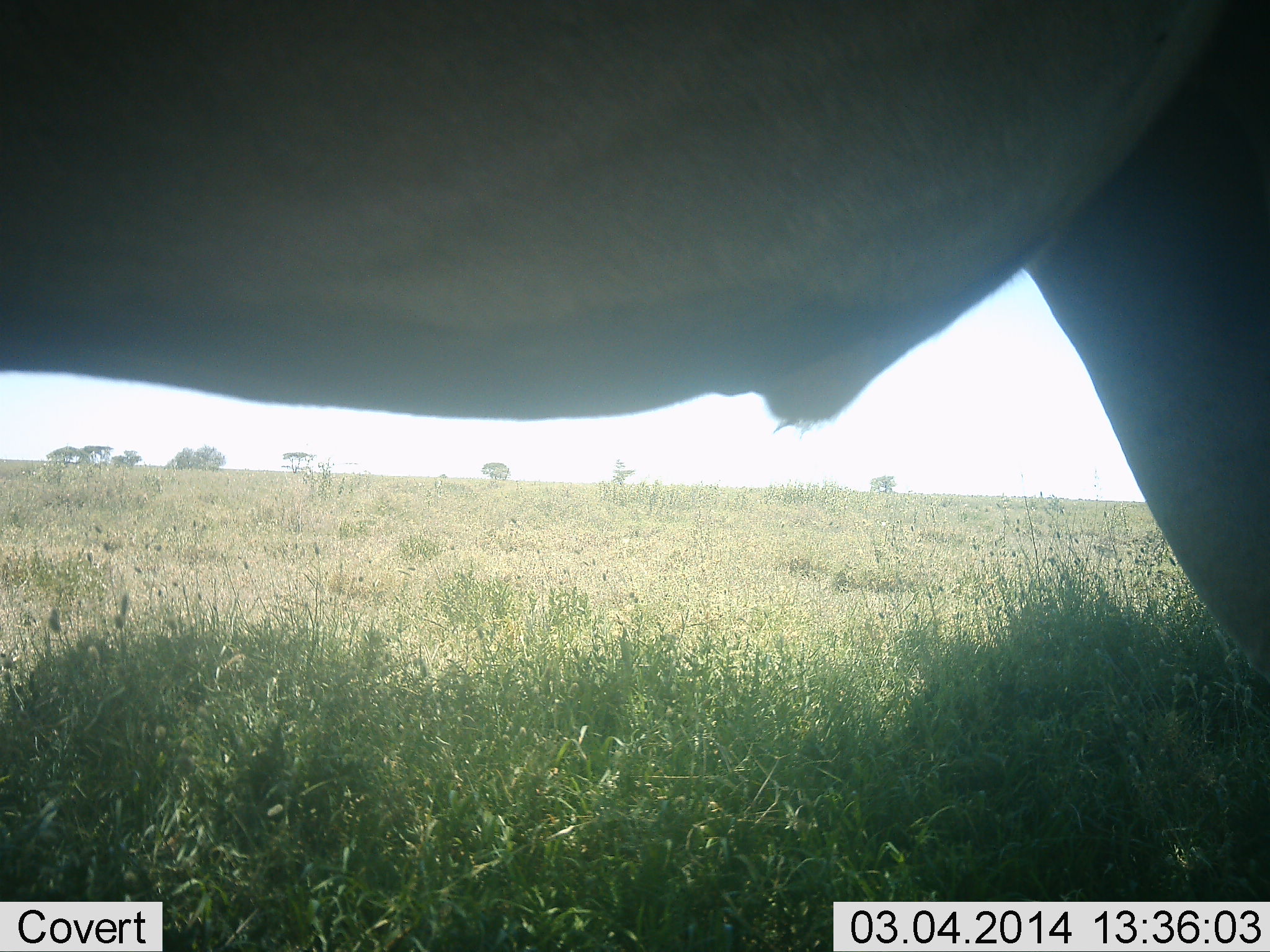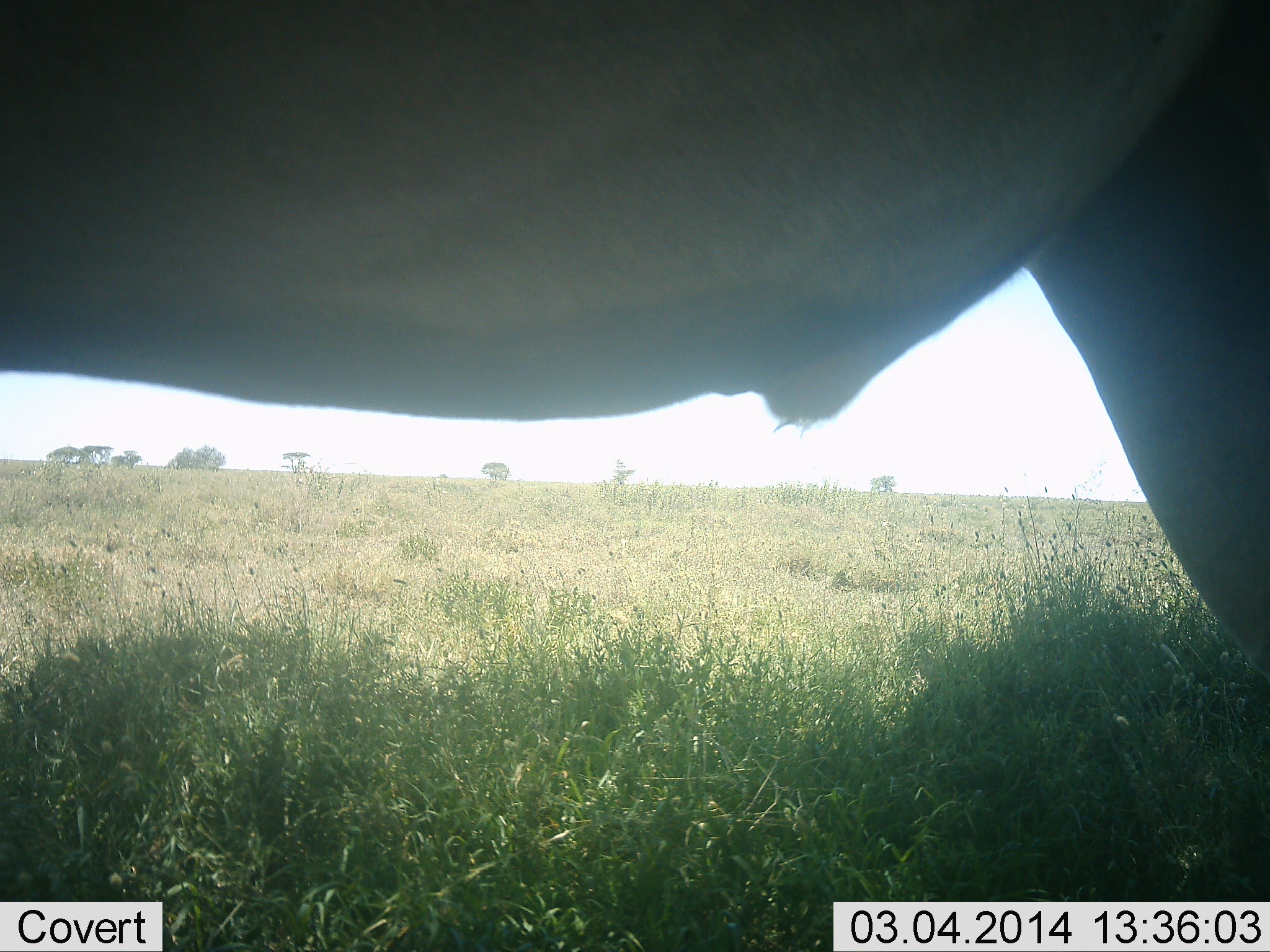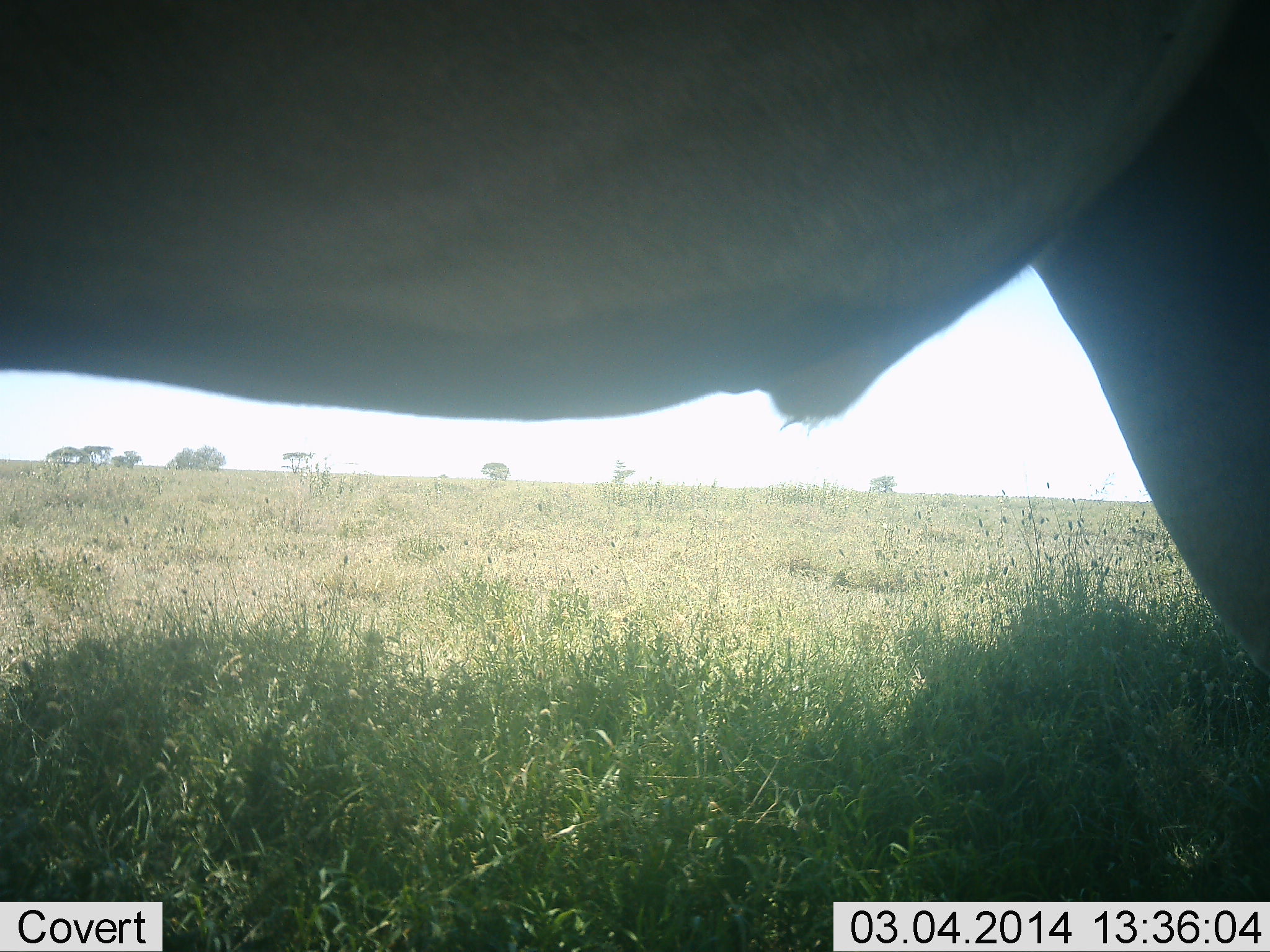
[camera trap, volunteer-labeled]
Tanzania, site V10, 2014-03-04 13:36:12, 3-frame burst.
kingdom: Animalia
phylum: Chordata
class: Mammalia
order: Artiodactyla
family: Bovidae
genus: Tragelaphus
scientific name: Tragelaphus oryx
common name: eland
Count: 1.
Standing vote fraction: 100%.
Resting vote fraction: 14%.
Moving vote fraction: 0%.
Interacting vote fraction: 0%.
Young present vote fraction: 0%.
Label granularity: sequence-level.